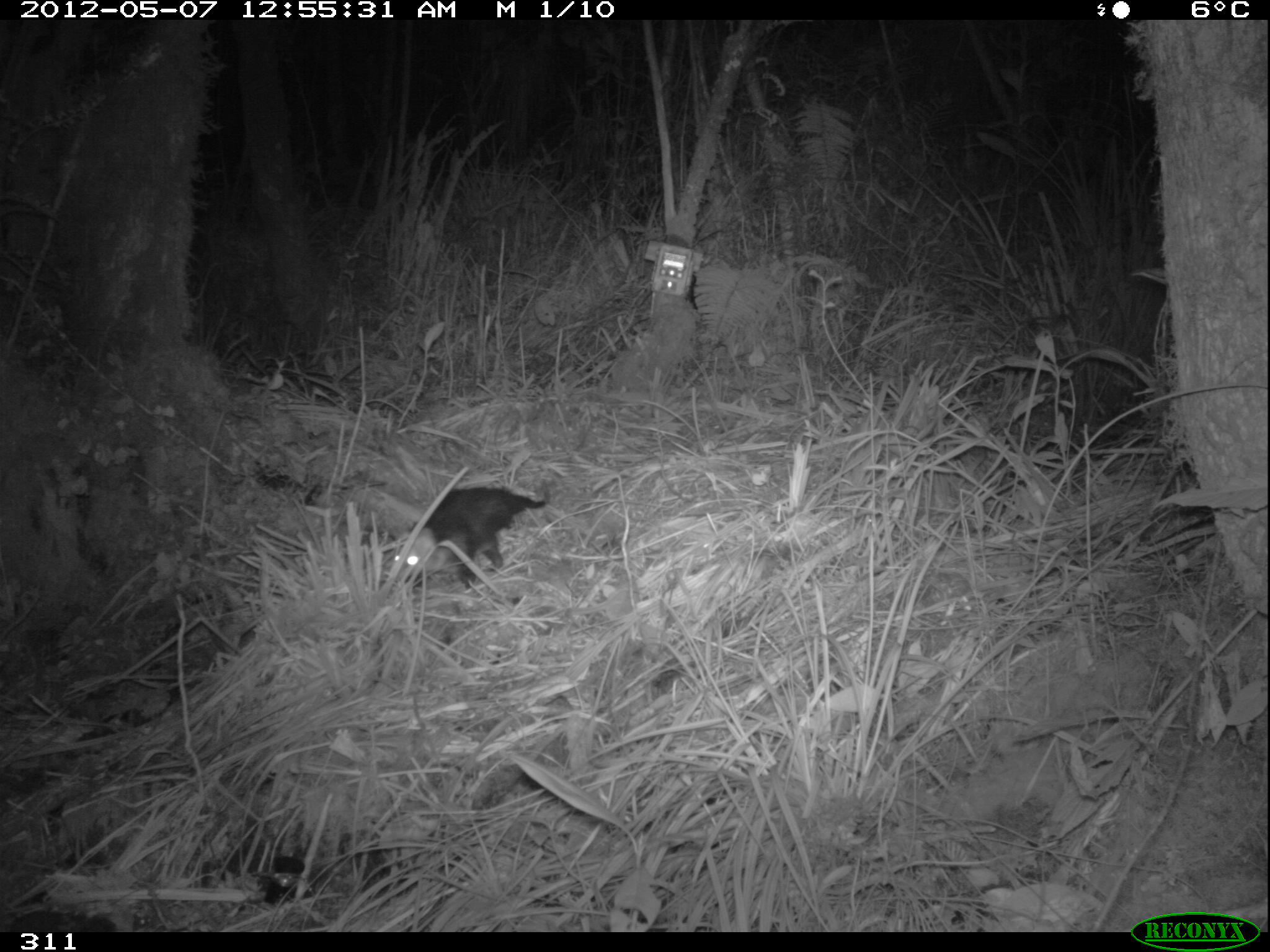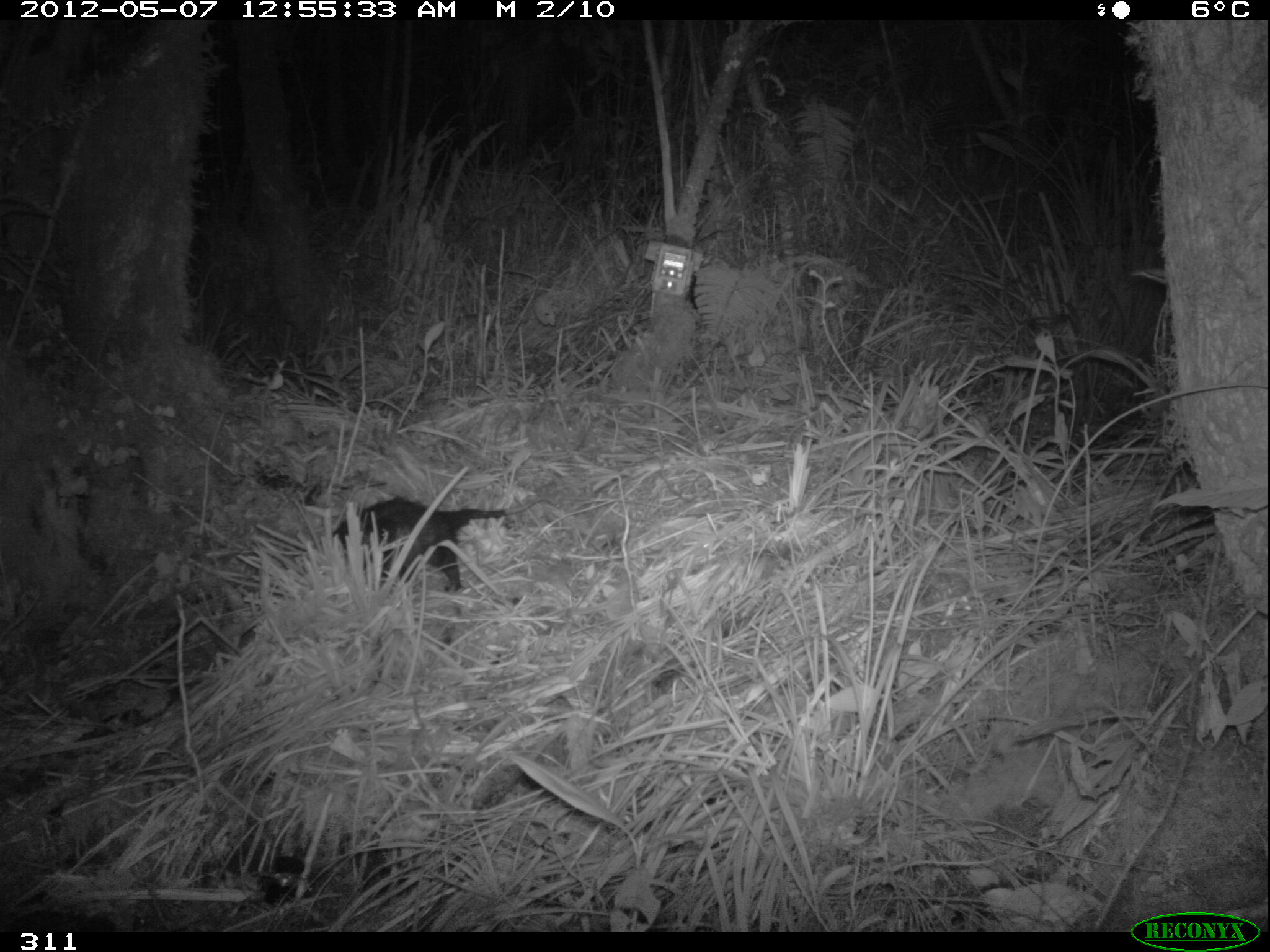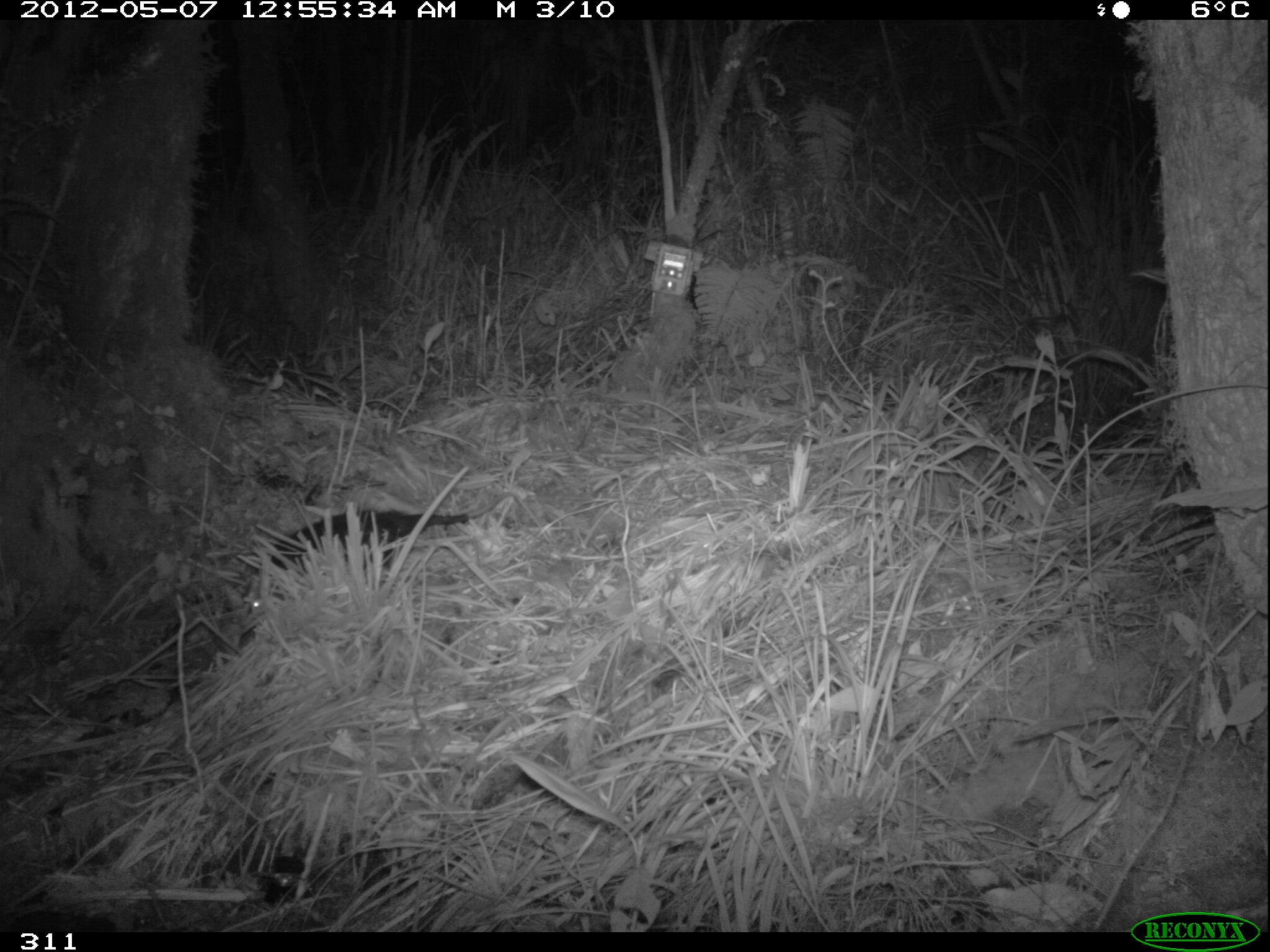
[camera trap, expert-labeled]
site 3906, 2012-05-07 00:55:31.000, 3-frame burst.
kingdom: Animalia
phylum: Chordata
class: Mammalia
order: Didelphimorphia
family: Didelphidae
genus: Didelphis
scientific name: Didelphis pernigra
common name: andean white-eared opossum